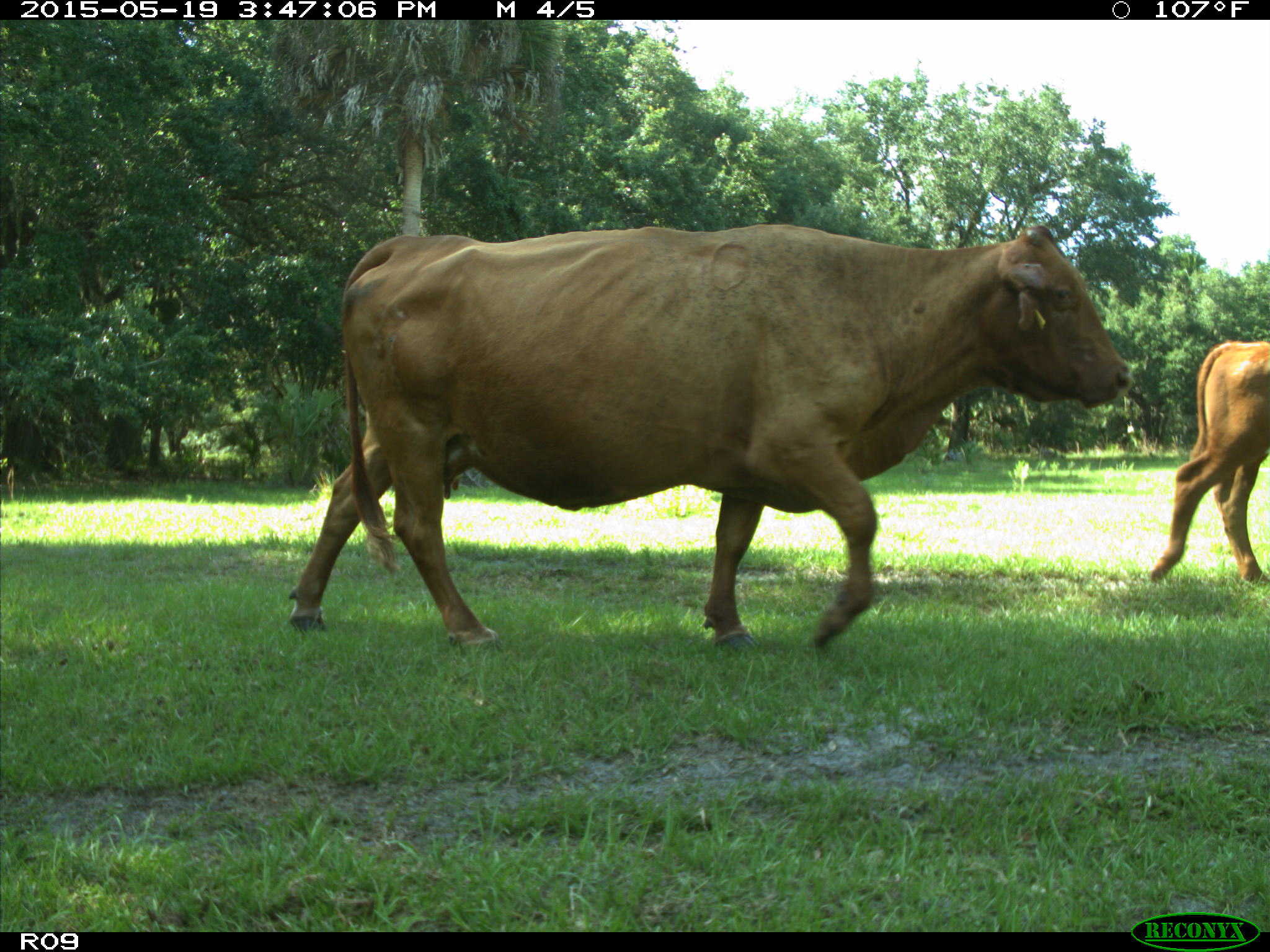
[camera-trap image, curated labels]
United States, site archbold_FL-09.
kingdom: Animalia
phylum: Chordata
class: Mammalia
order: Artiodactyla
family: Bovidae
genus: Bos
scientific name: Bos taurus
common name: domestic cow